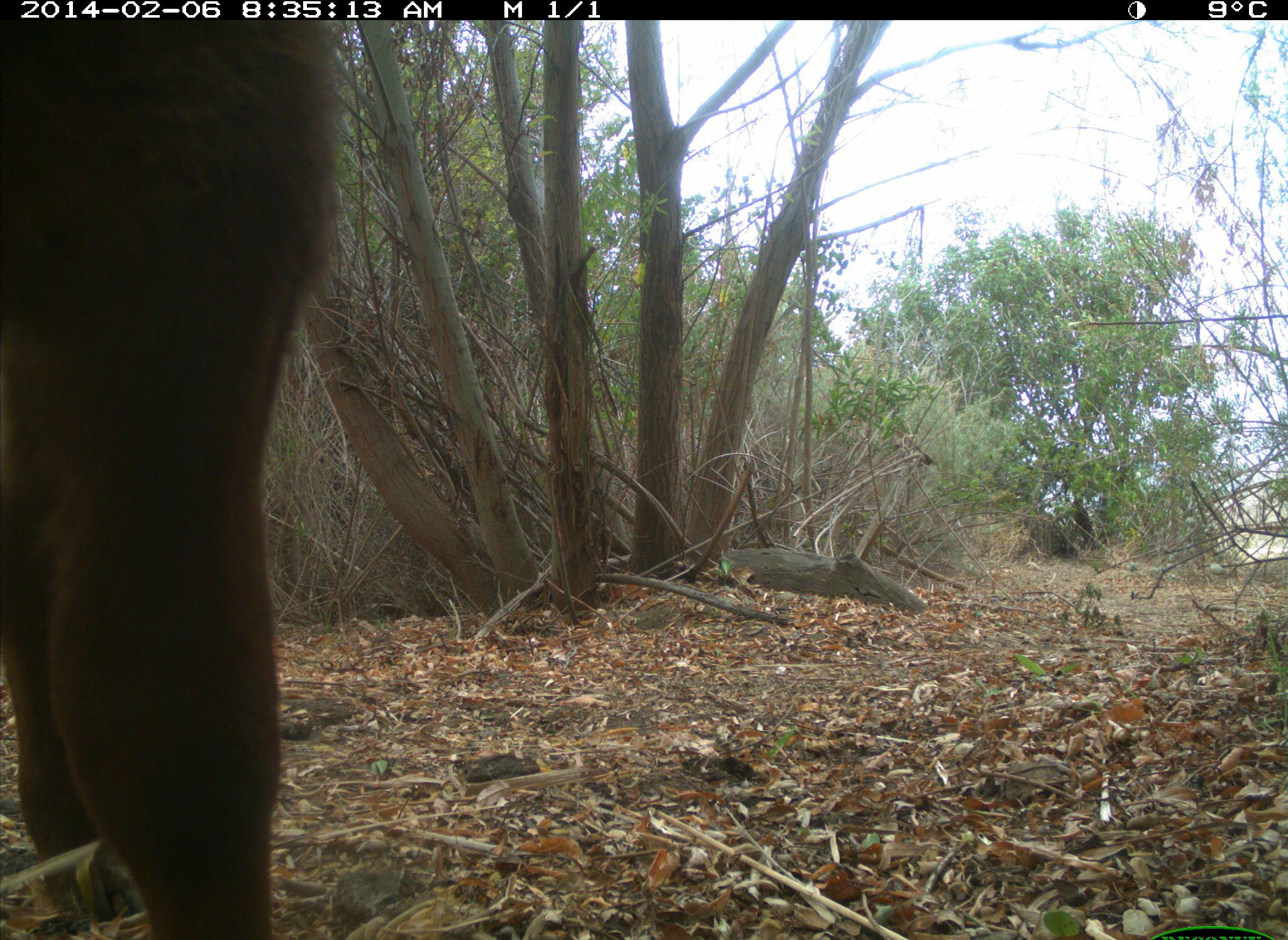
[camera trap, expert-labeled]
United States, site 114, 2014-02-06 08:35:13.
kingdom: Animalia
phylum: Chordata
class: Mammalia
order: Artiodactyla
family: Bovidae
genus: Bos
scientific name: Bos taurus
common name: cow